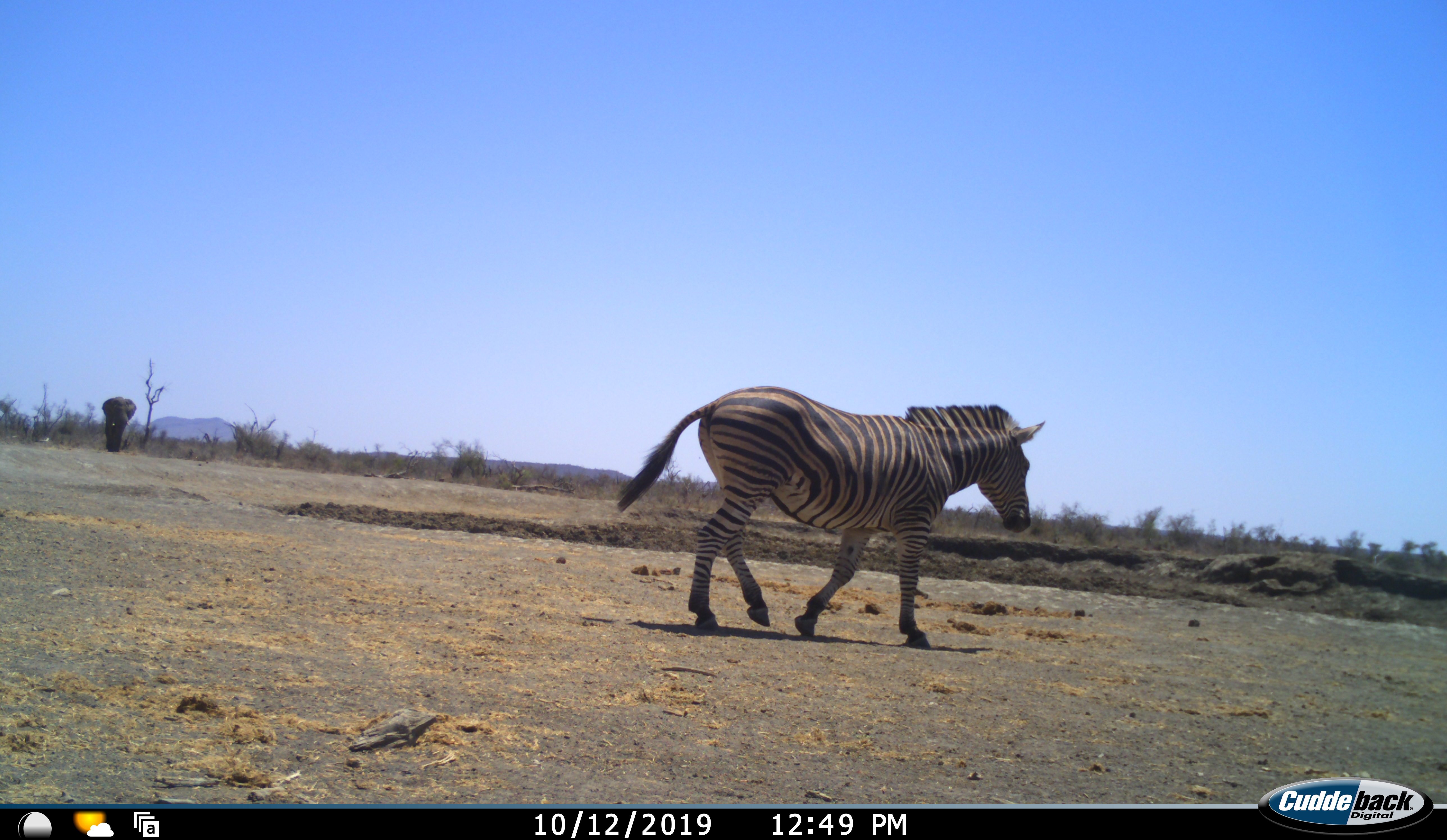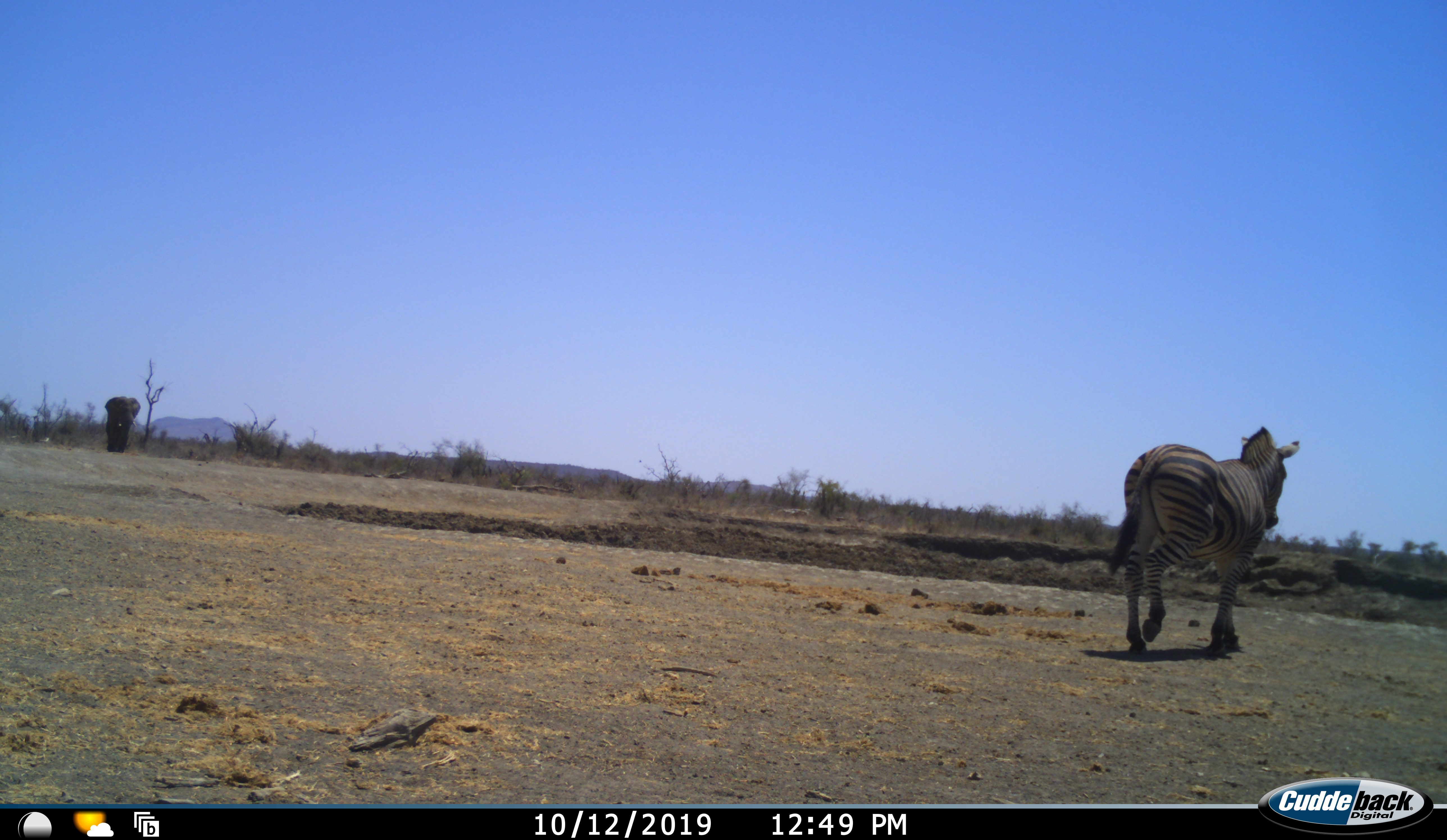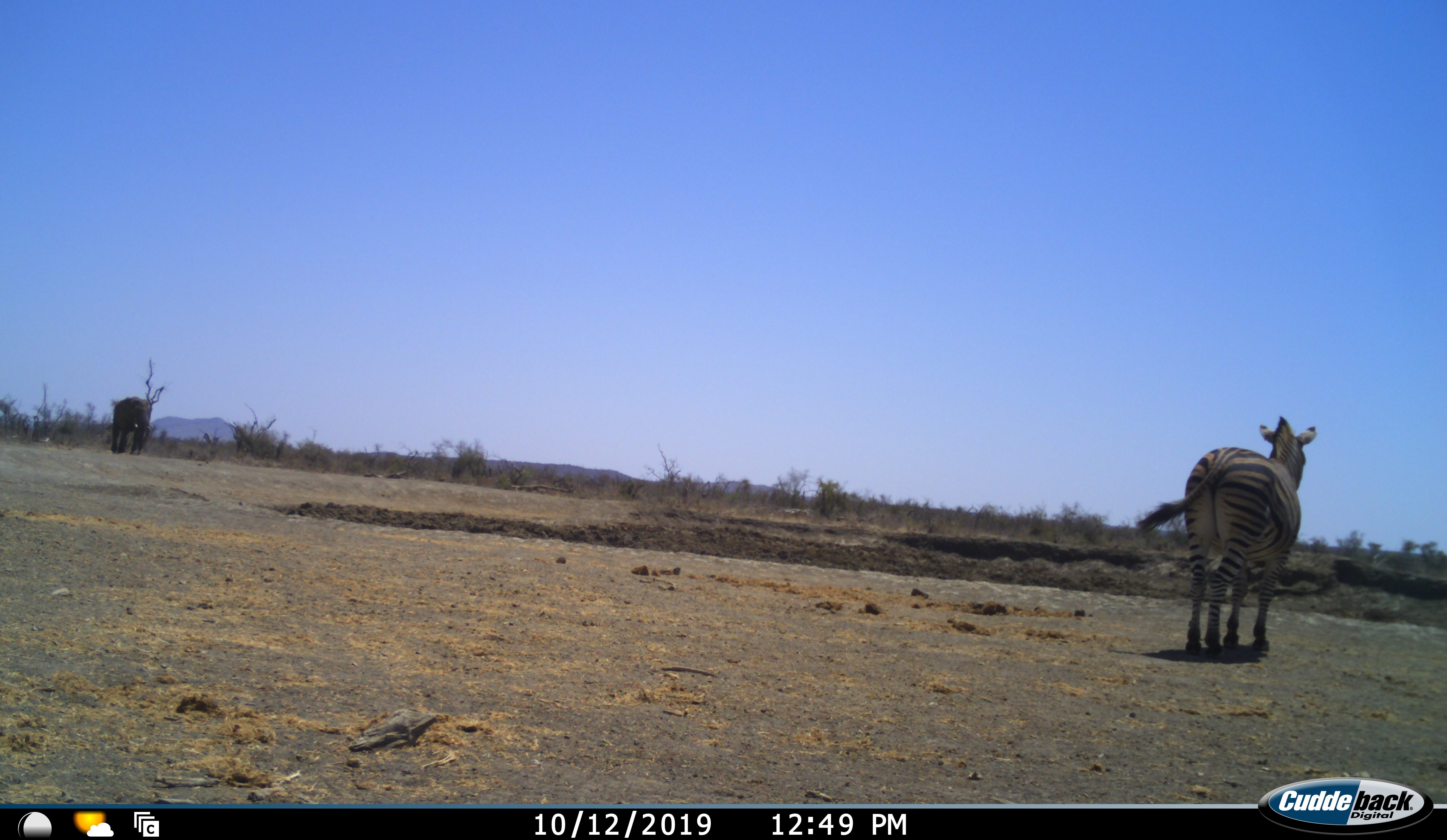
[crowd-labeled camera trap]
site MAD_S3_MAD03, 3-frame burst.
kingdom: Animalia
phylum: Chordata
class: Mammalia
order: Proboscidea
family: Elephantidae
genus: Loxodonta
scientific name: Loxodonta africana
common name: african bush elephant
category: elephant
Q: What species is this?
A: Elephant (african bush elephant) (Loxodonta africana).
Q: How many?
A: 1.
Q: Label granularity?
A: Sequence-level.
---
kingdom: Animalia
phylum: Chordata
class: Mammalia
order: Perissodactyla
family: Equidae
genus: Equus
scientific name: Equus quagga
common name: plains zebra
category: zebraplains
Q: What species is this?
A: Zebraplains (plains zebra) (Equus quagga).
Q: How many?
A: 1.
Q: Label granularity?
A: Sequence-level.